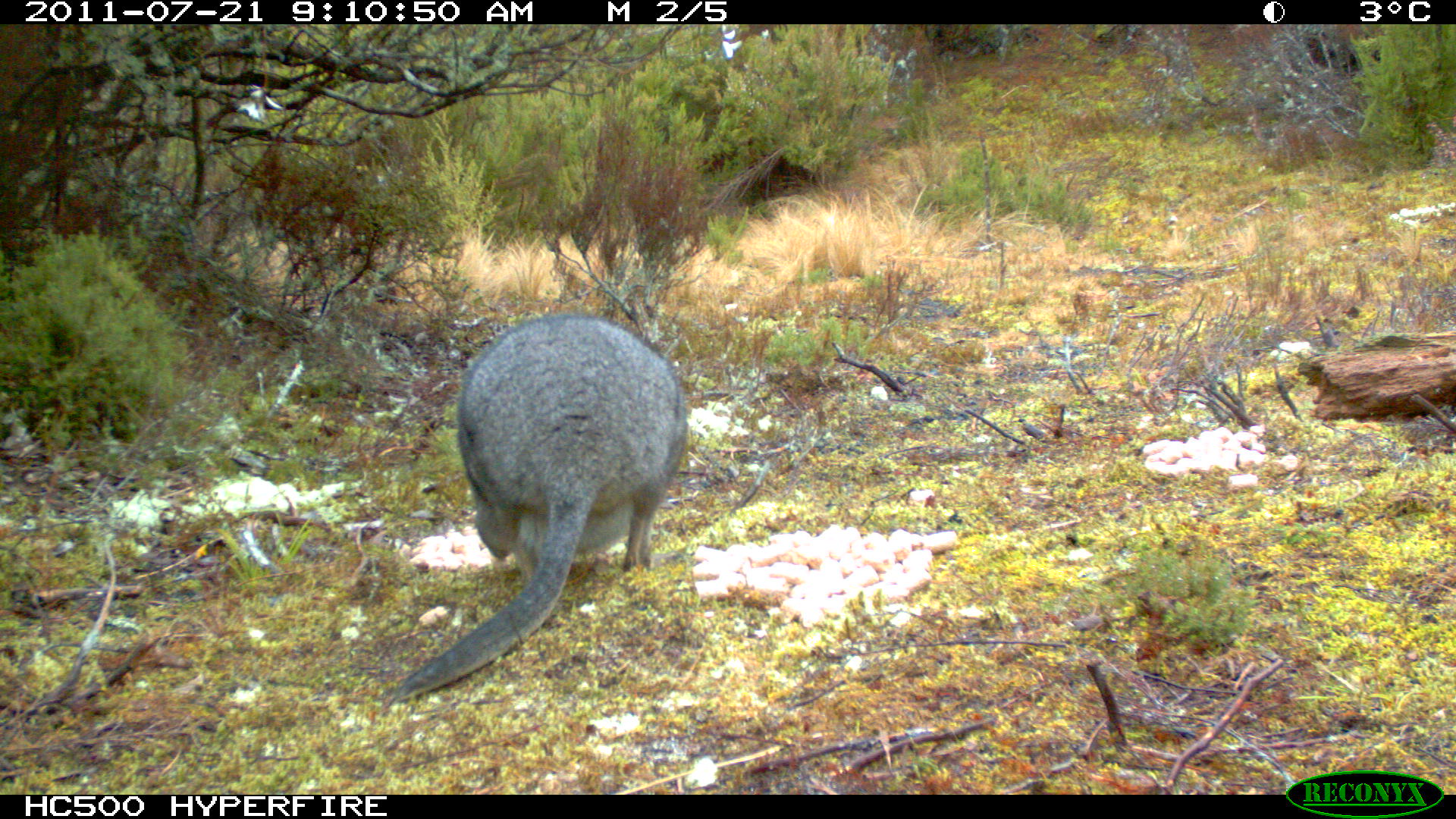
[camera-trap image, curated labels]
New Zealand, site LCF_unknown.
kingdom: Animalia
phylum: Chordata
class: Mammalia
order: Diprotodontia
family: Macropodidae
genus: Notamacropus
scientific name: Notamacropus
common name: wallaby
Wallaby (Notamacropus).